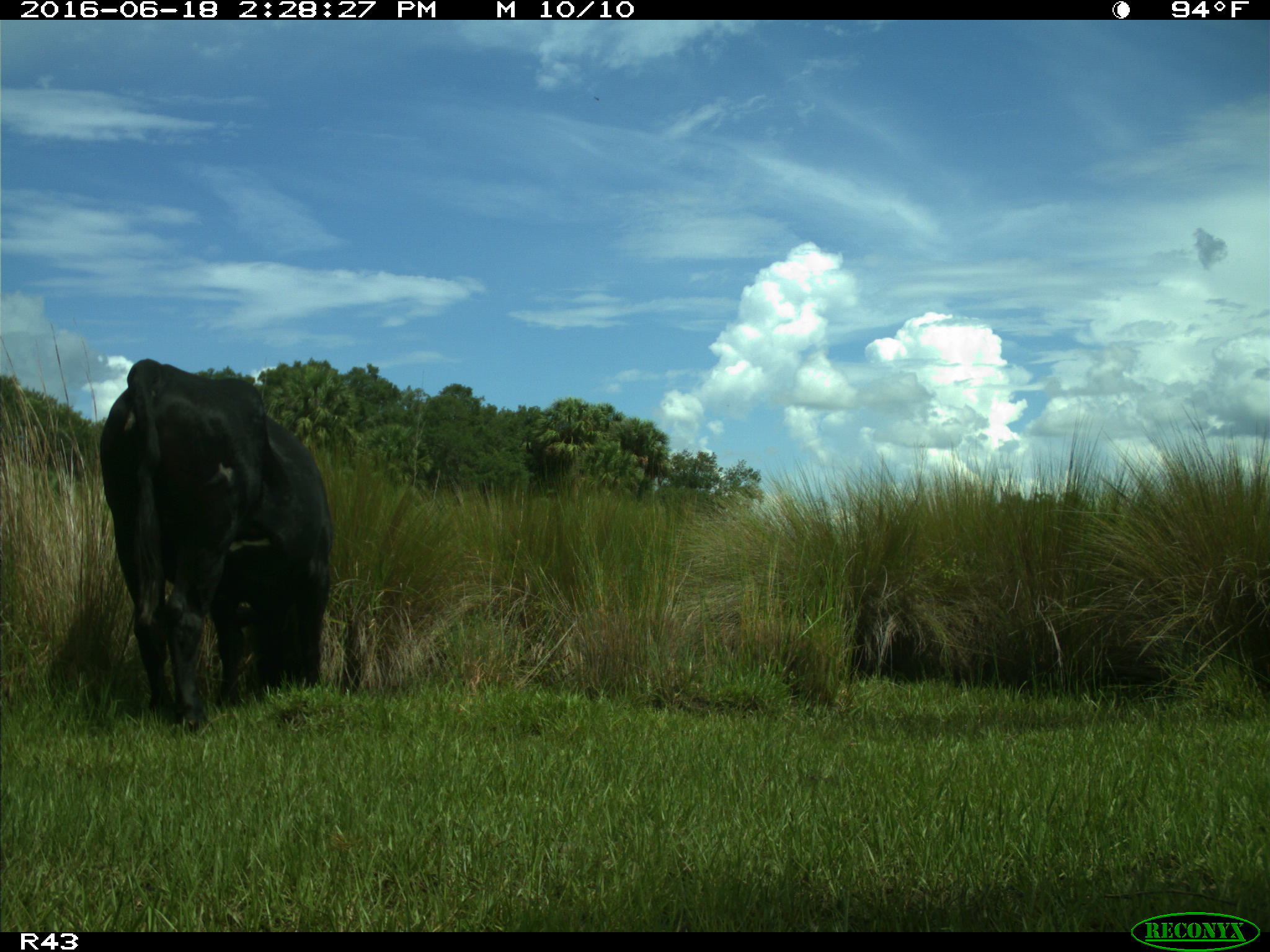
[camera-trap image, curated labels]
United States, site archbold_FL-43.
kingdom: Animalia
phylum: Chordata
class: Mammalia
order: Artiodactyla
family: Bovidae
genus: Bos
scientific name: Bos taurus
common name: domestic cow